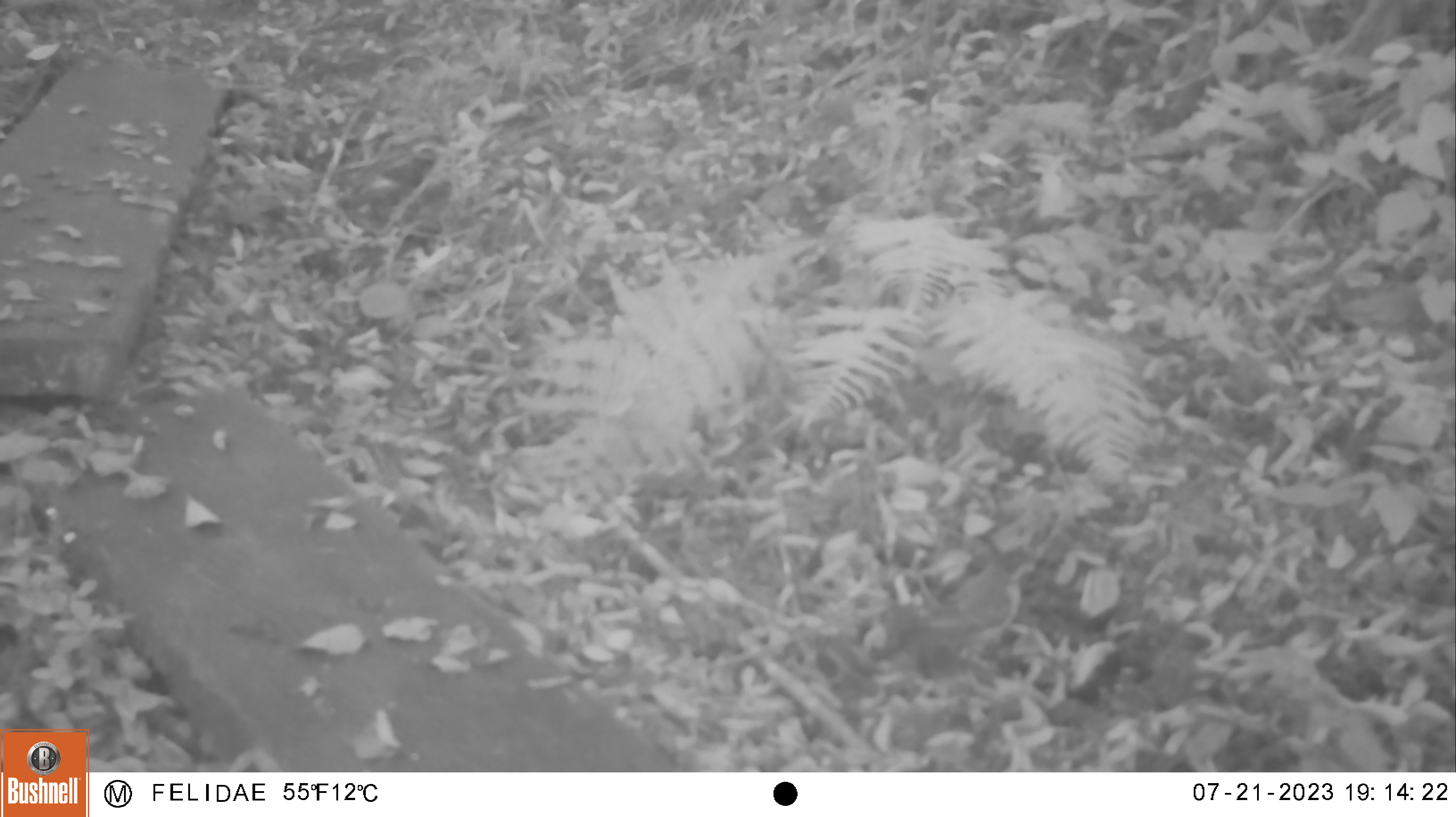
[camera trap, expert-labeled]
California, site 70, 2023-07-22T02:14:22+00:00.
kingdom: Animalia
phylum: Chordata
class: Aves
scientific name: Aves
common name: bird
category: unknown bird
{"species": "unknown bird (bird) (Aves)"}